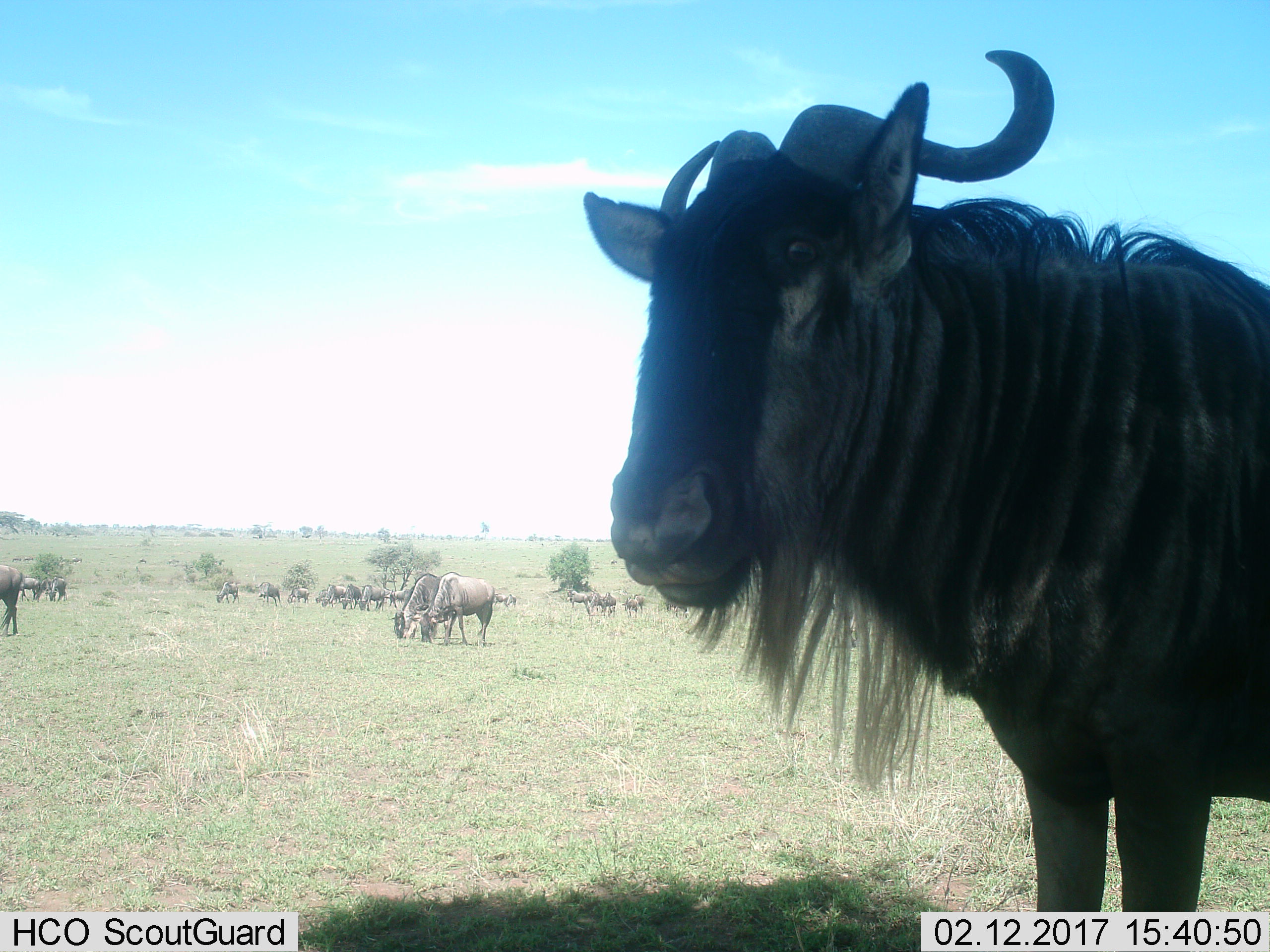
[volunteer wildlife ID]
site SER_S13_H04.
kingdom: Animalia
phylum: Chordata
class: Mammalia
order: Artiodactyla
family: Bovidae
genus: Connochaetes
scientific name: Connochaetes taurinus taurinus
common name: blue wildebeest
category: wildebeestblue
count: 11-50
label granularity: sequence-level